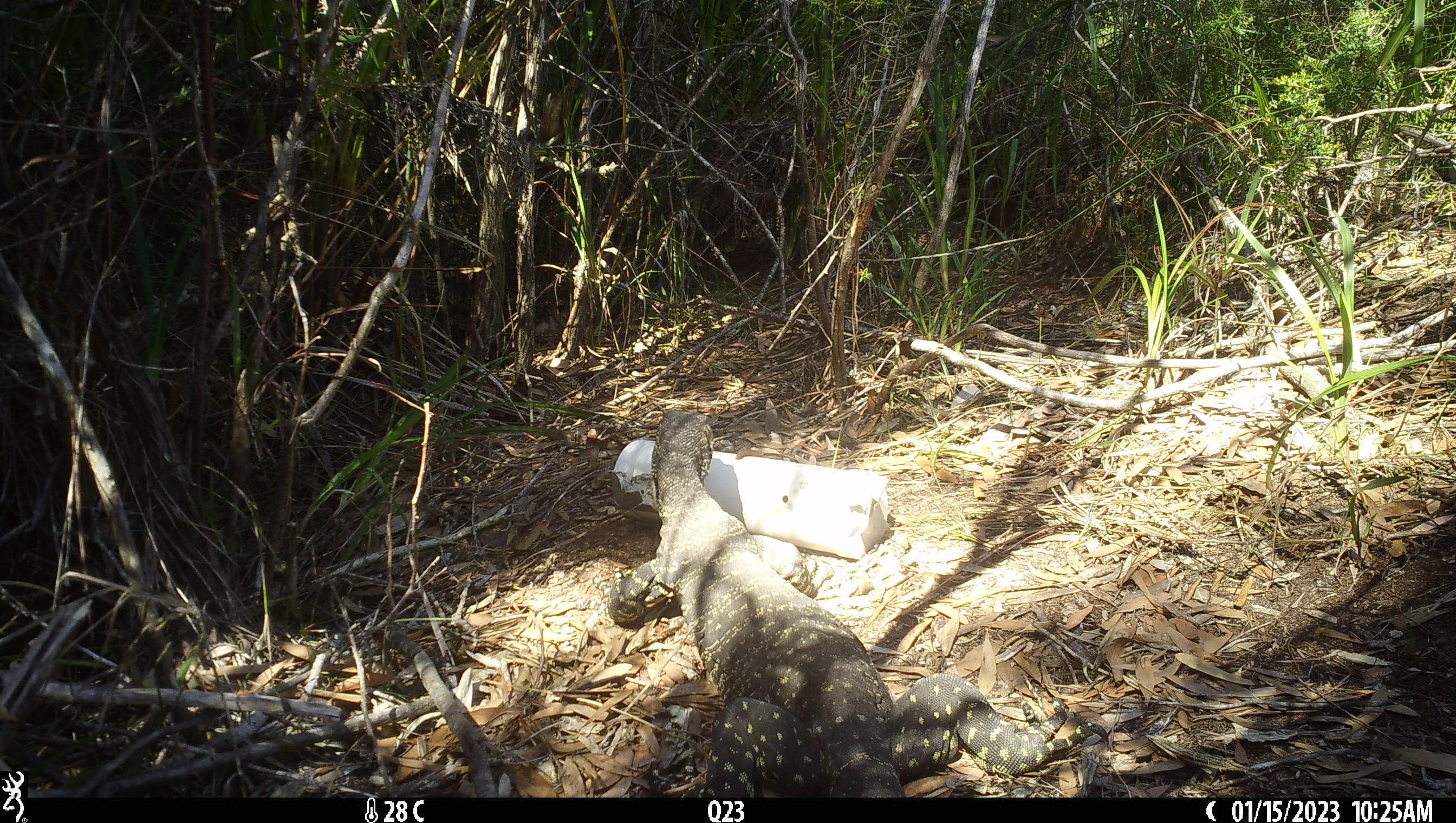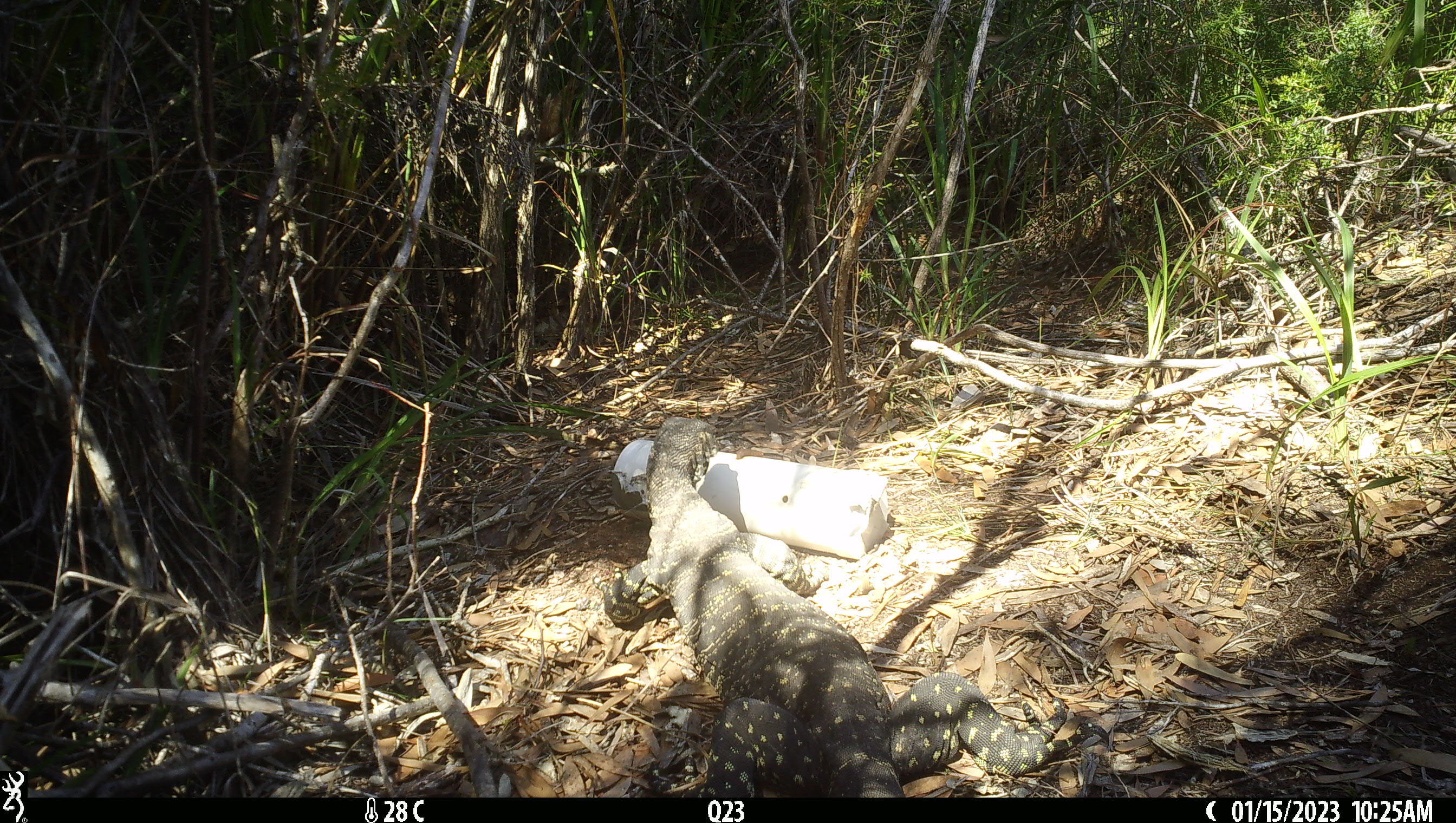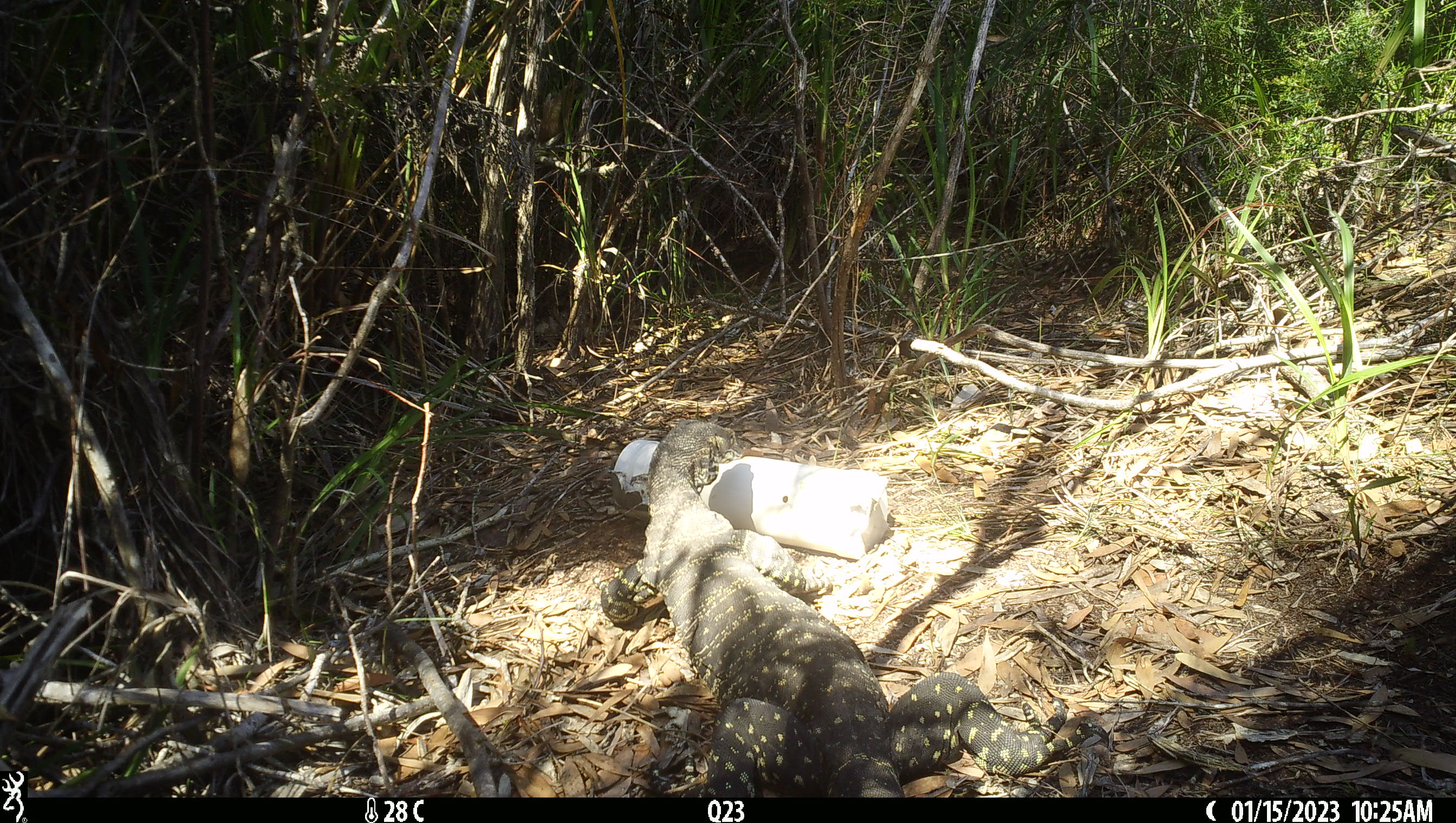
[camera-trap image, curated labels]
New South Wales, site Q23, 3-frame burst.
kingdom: Animalia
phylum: Chordata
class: Reptilia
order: Squamata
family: Varanidae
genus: Varanus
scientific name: Varanus varius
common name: lace monitor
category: goanna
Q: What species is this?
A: Goanna (lace monitor) (Varanus varius).